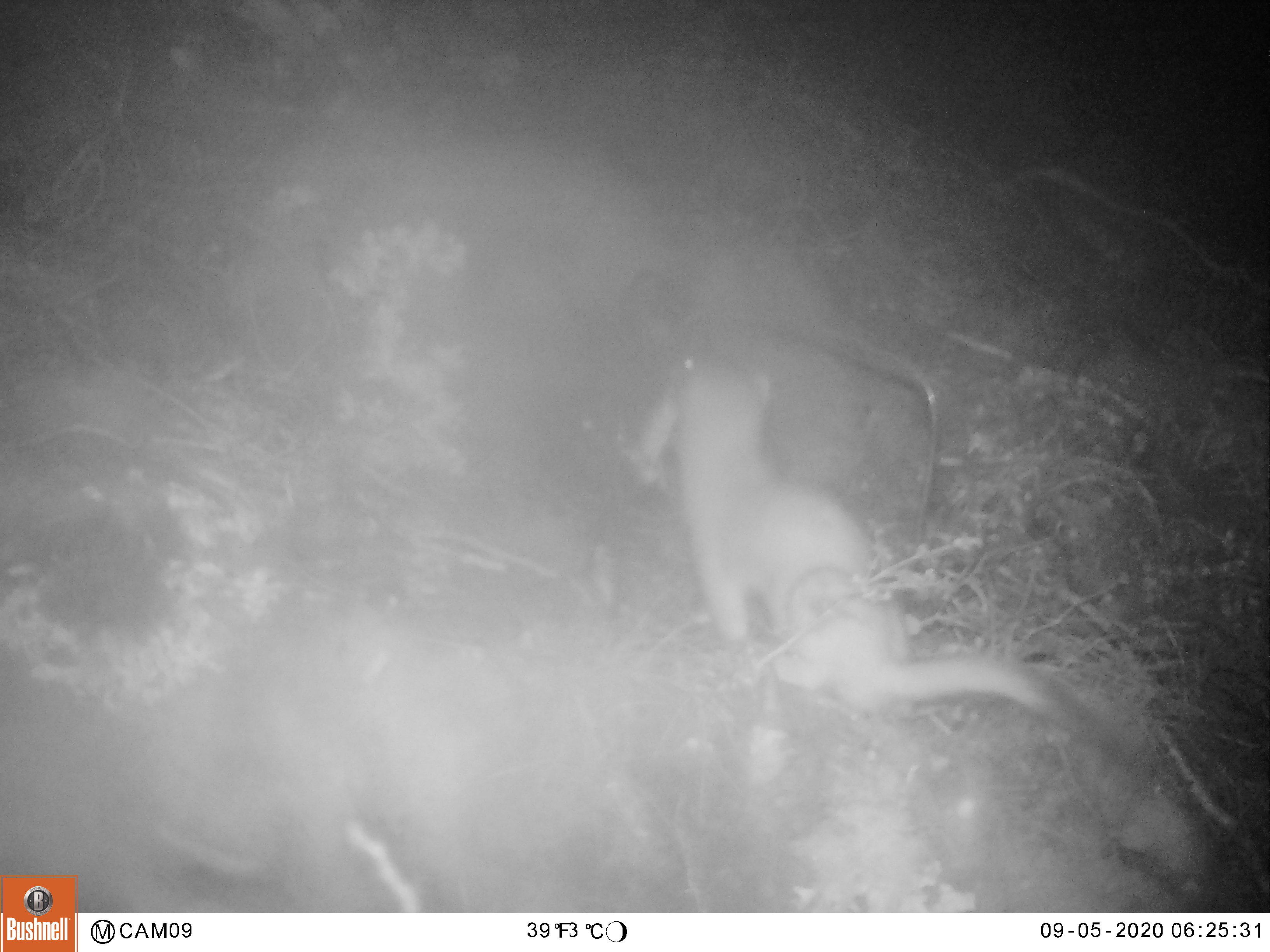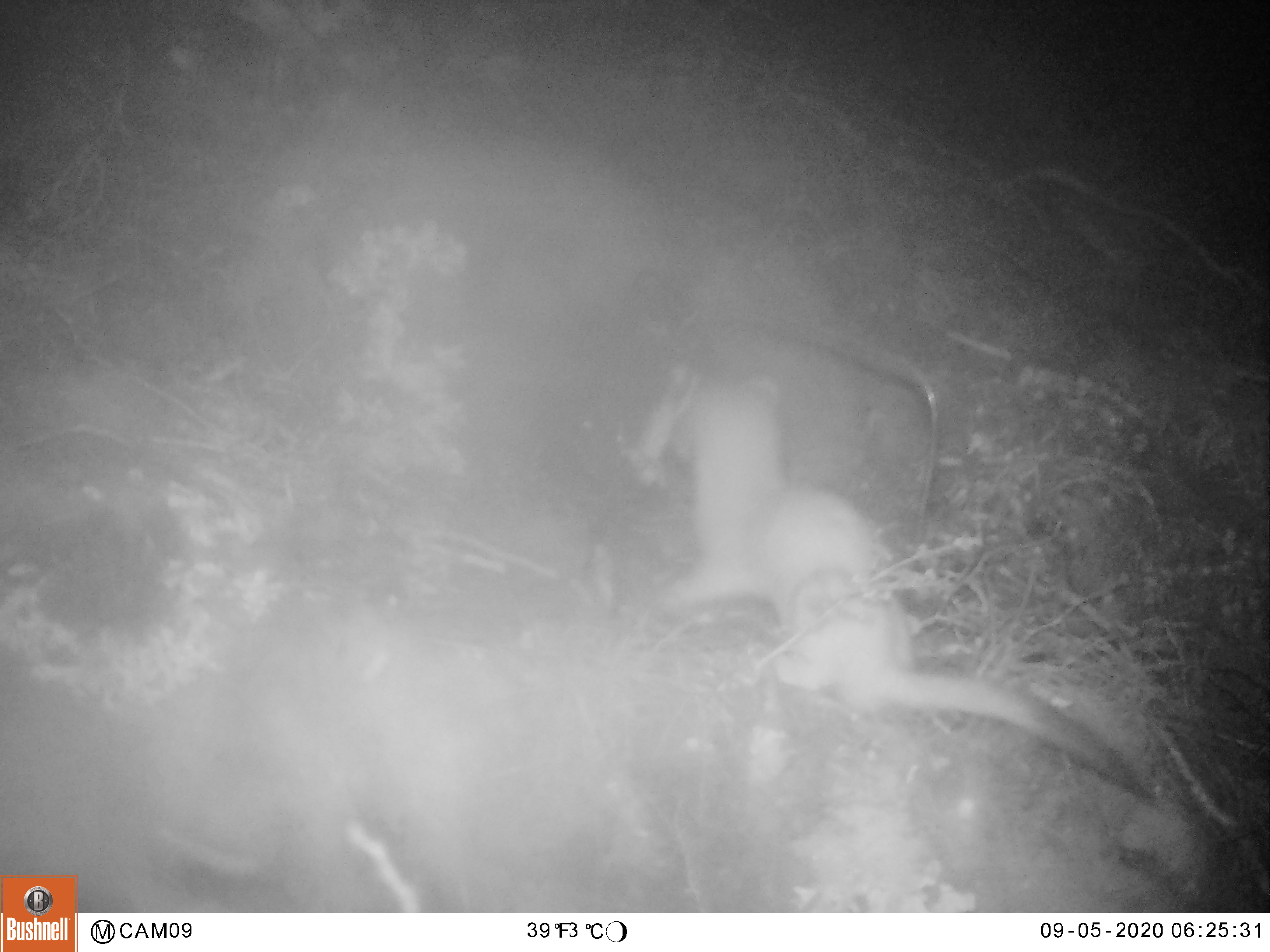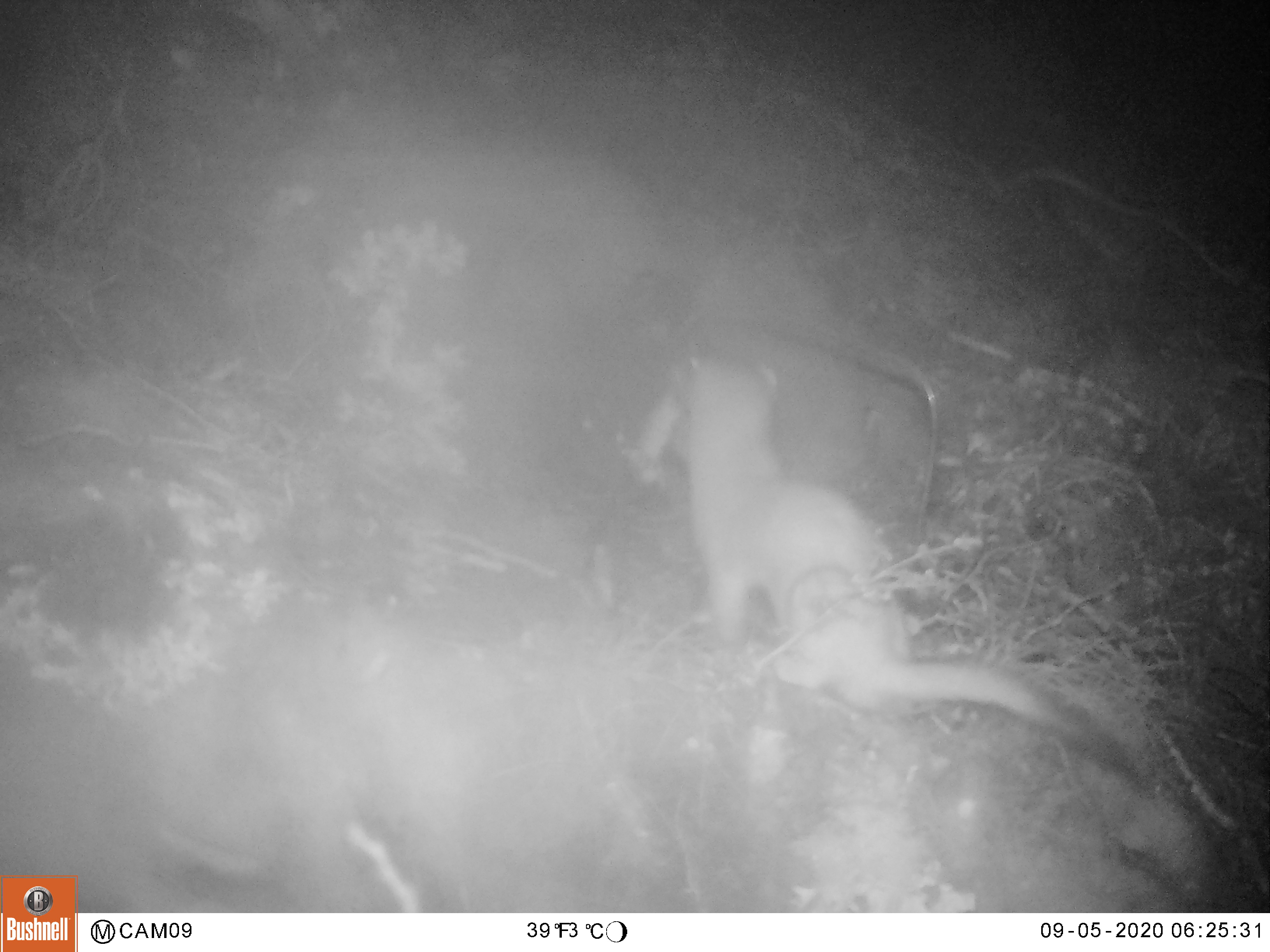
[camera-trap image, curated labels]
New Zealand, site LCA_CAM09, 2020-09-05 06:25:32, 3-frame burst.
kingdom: Animalia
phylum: Chordata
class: Mammalia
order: Carnivora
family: Mustelidae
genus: Mustela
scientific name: Mustela erminea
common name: stoat